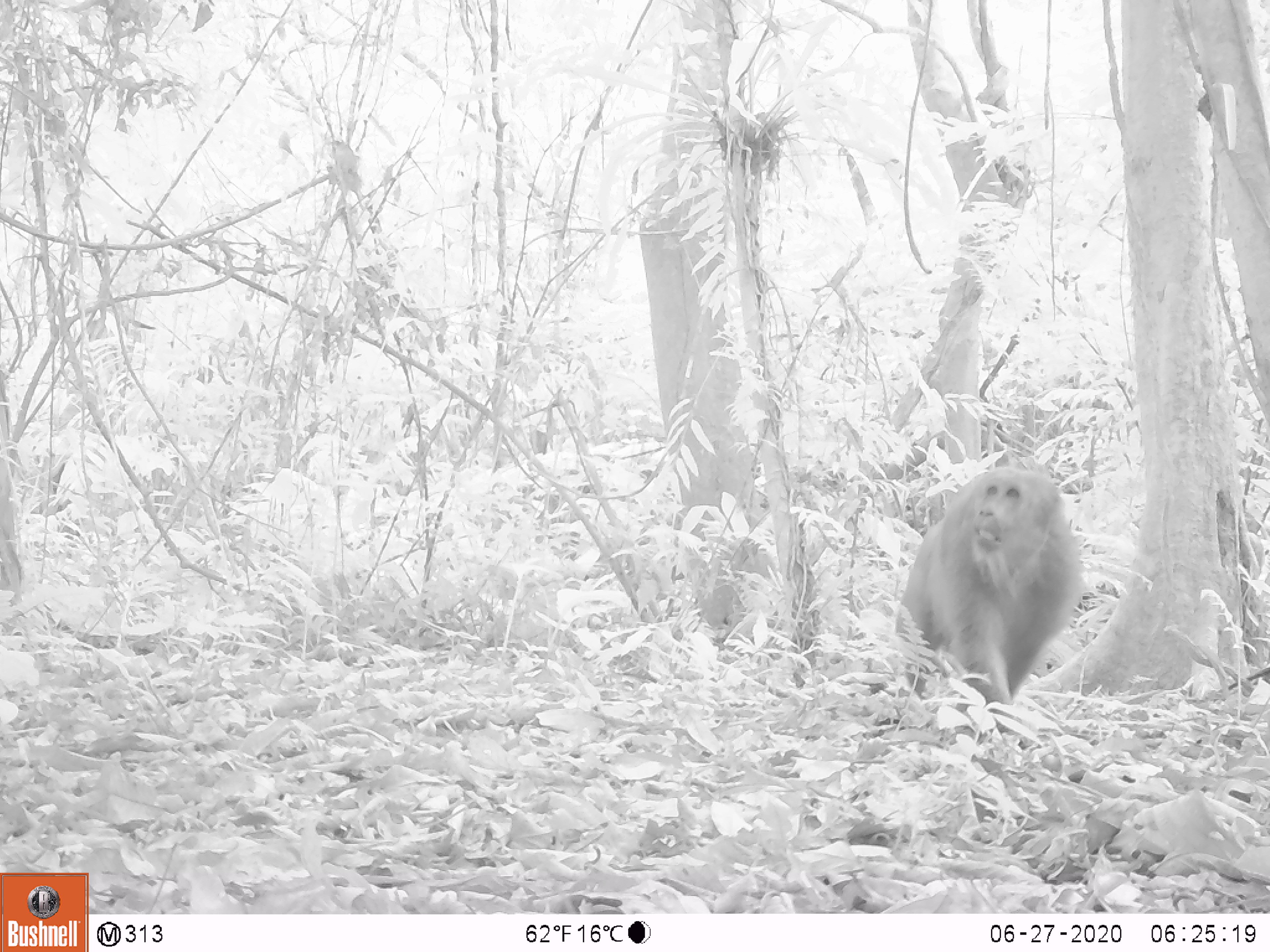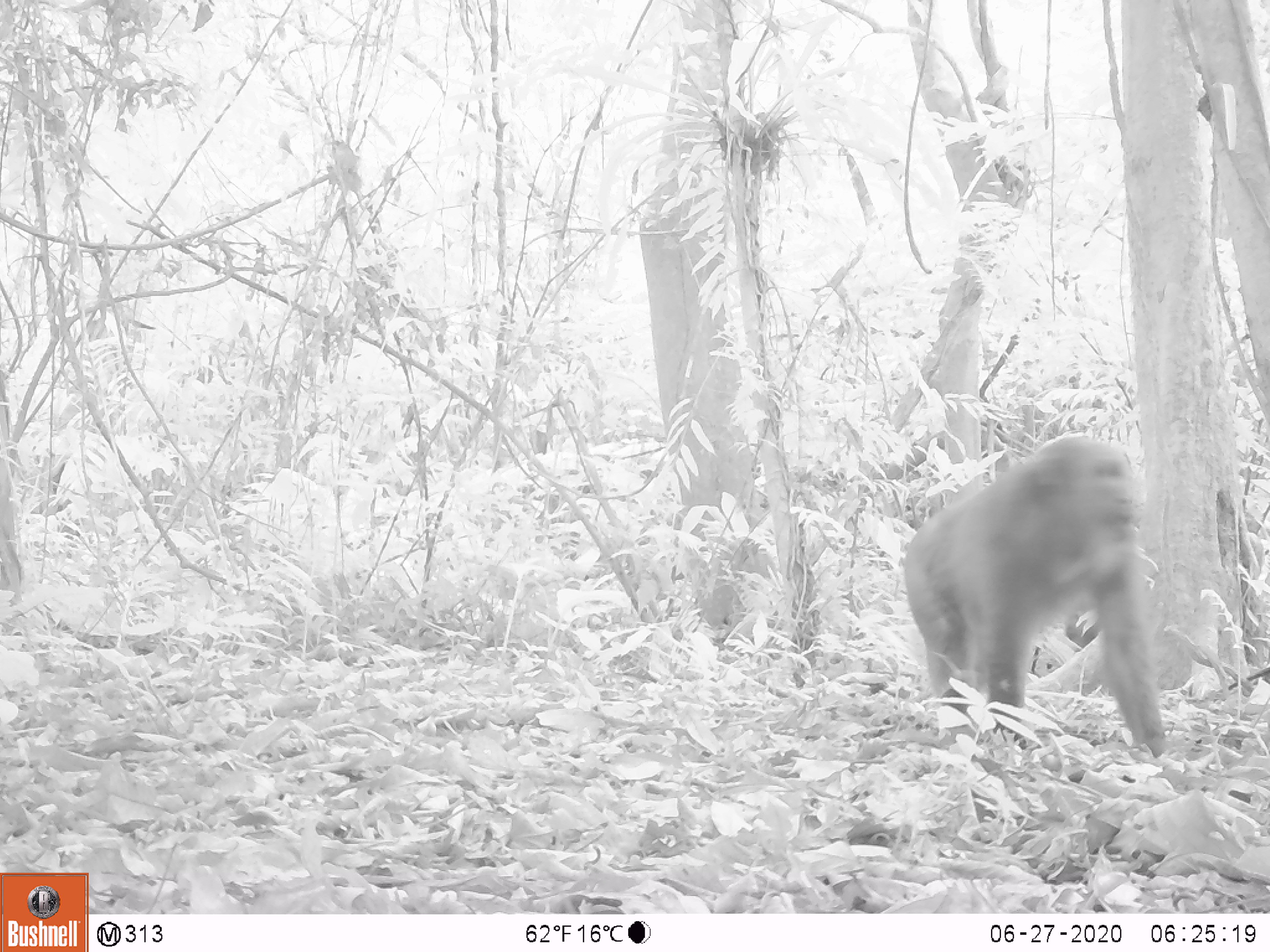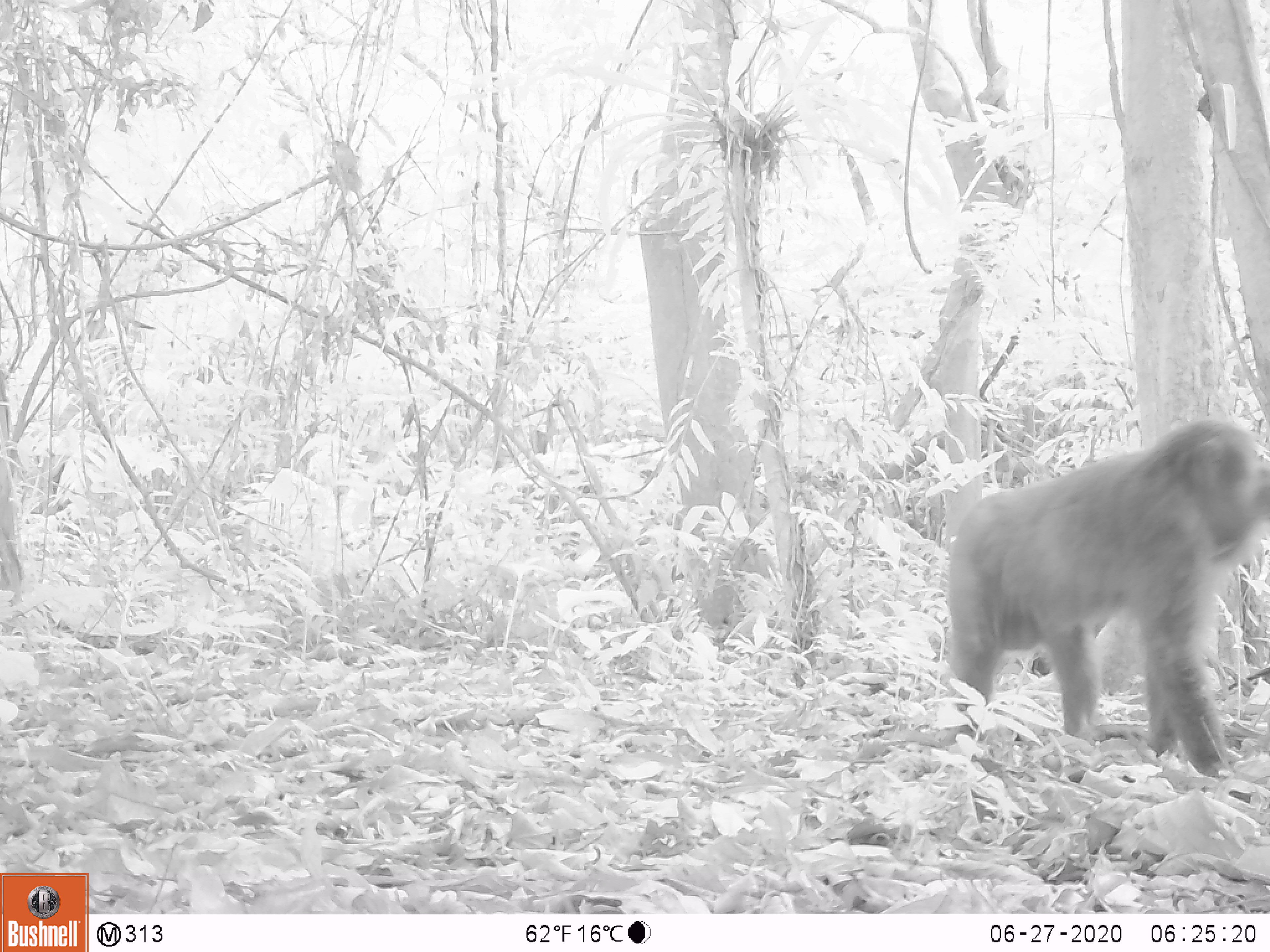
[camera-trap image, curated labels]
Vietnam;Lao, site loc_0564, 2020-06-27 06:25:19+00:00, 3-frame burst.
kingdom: Animalia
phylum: Chordata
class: Mammalia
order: Primates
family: Cercopithecidae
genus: Macaca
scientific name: Macaca arctoides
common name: stump-tailed macaque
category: stump tailed macaque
Stump tailed macaque (stump-tailed macaque) (Macaca arctoides). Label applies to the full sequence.